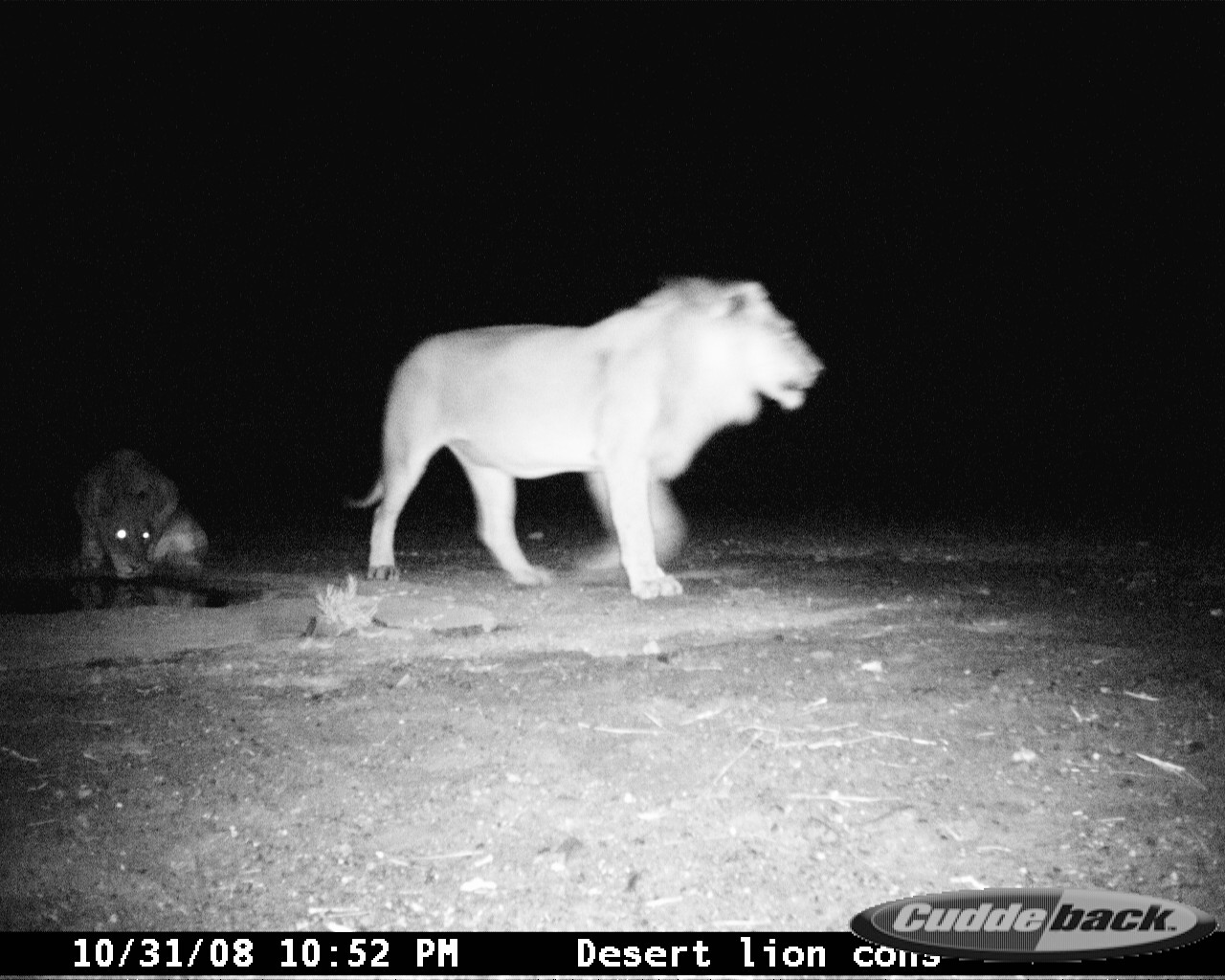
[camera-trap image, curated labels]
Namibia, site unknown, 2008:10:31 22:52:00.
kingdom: Animalia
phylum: Chordata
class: Mammalia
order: Carnivora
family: Felidae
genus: Panthera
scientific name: Panthera leo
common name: lion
Panthera leo (lion).